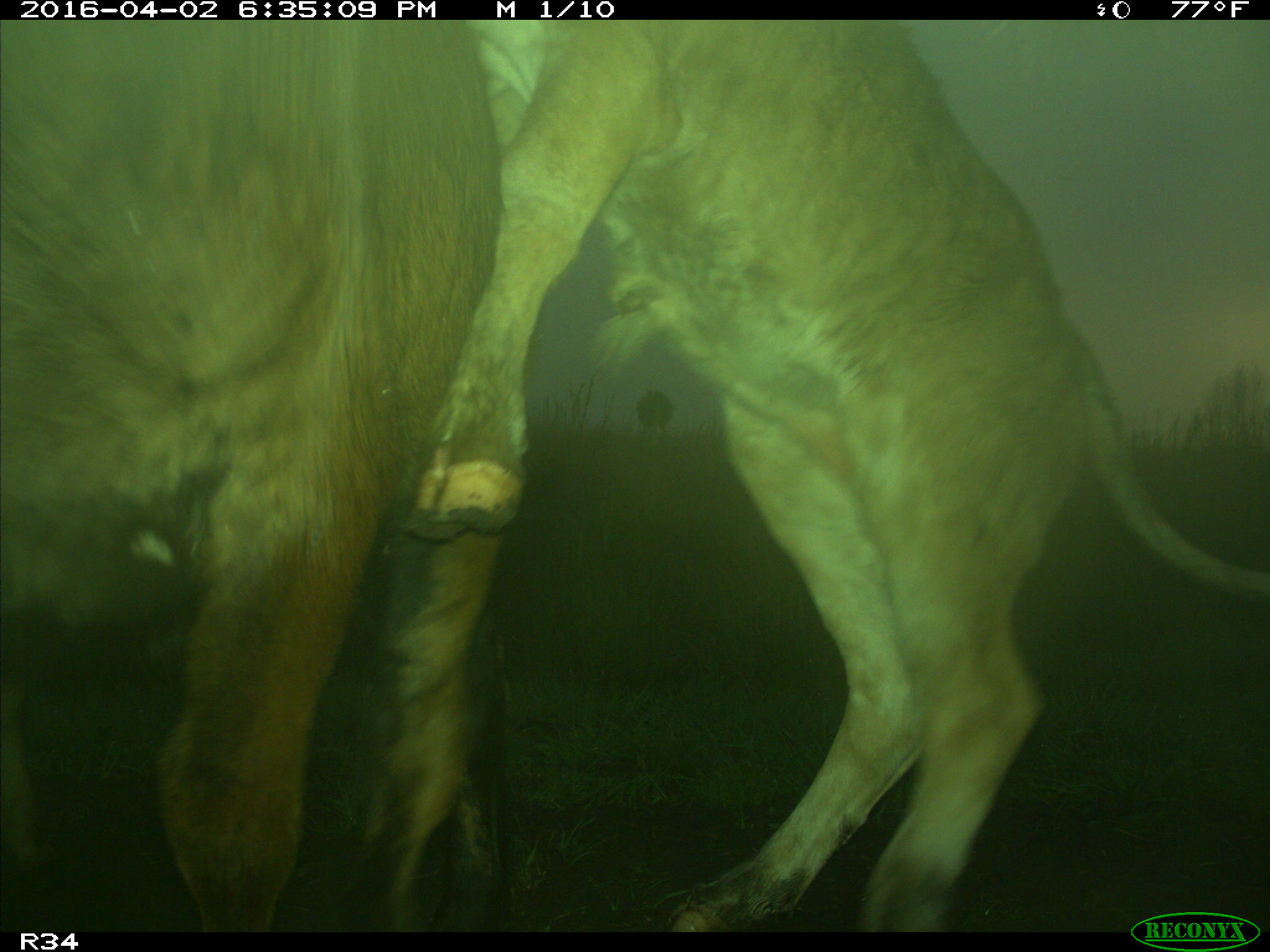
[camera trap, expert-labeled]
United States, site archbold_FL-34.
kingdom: Animalia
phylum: Chordata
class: Mammalia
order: Artiodactyla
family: Bovidae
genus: Bos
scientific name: Bos taurus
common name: domestic cow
Bos taurus (domestic cow).